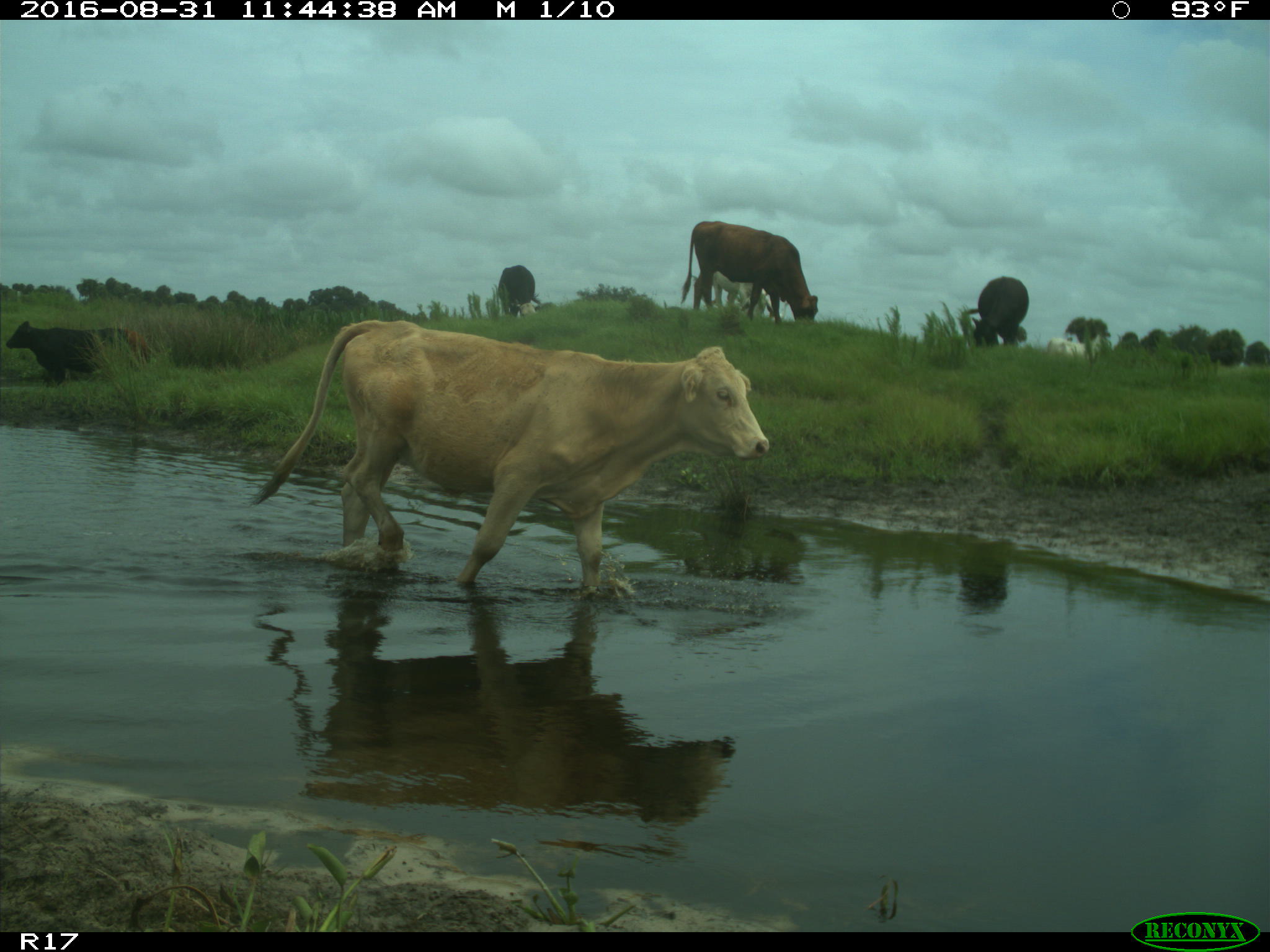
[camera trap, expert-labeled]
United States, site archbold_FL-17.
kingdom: Animalia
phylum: Chordata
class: Mammalia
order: Artiodactyla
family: Bovidae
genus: Bos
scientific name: Bos taurus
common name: domestic cow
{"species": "Bos taurus (domestic cow)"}